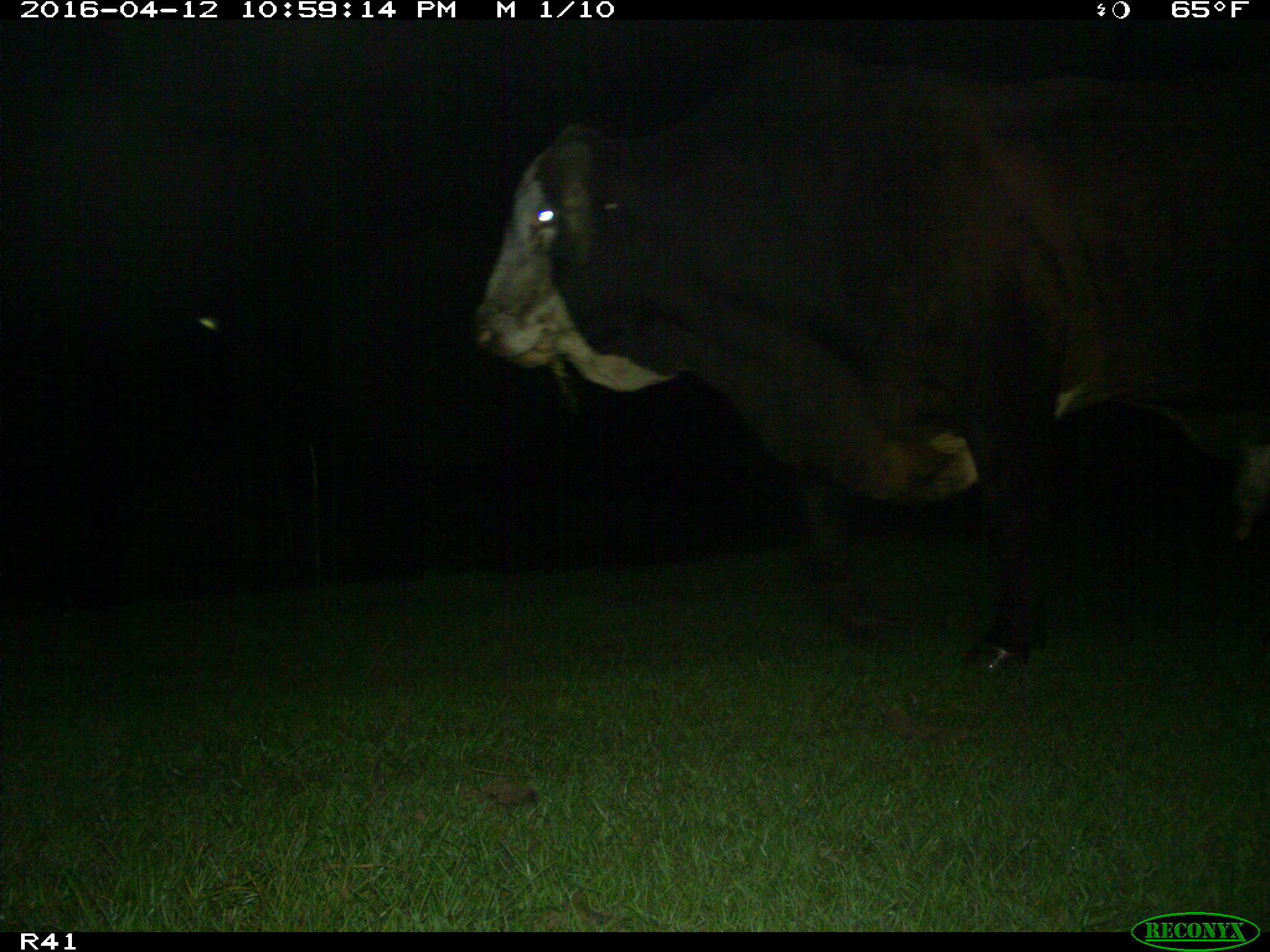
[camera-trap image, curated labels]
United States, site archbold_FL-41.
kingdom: Animalia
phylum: Chordata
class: Mammalia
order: Artiodactyla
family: Bovidae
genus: Bos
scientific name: Bos taurus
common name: domestic cow